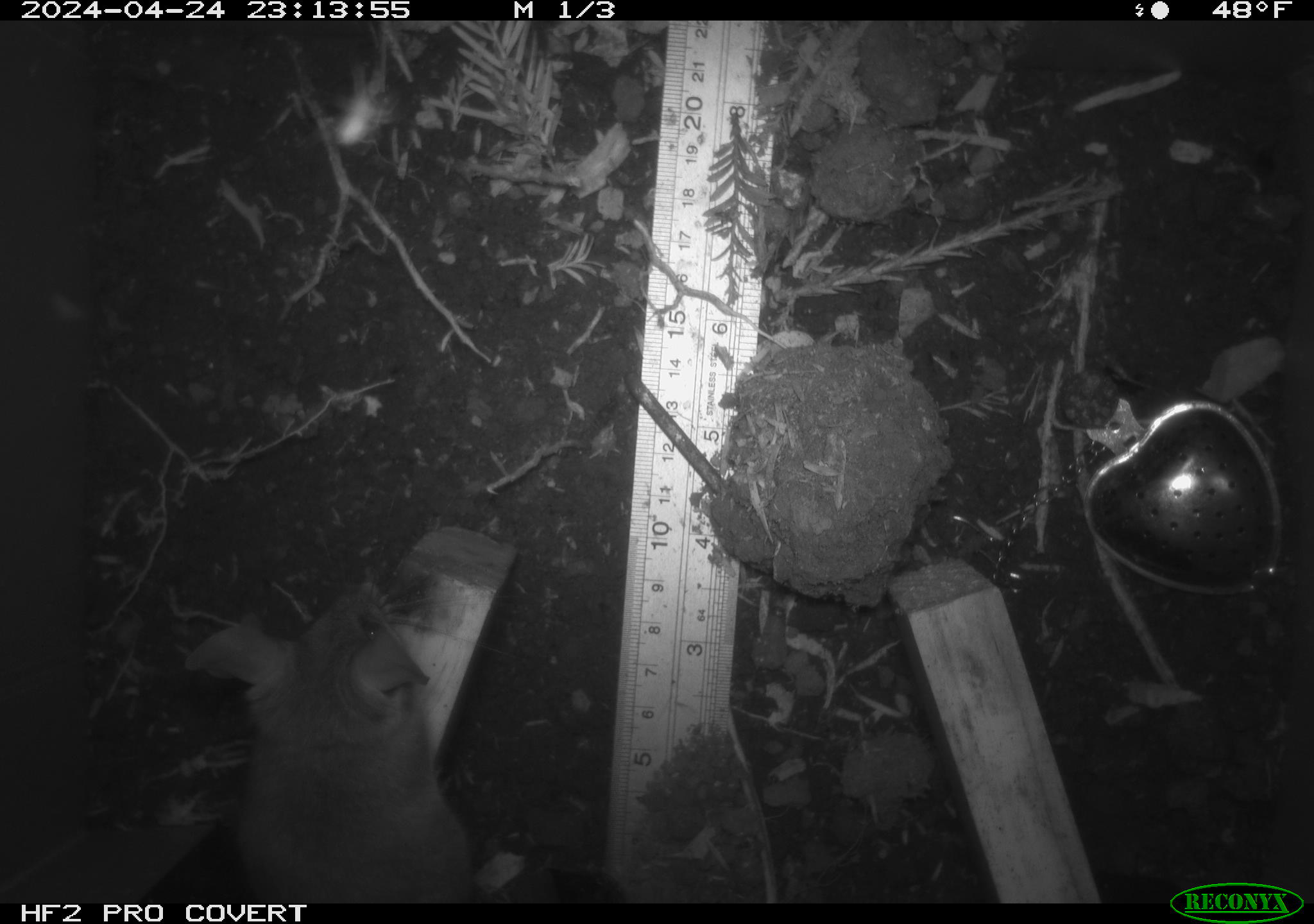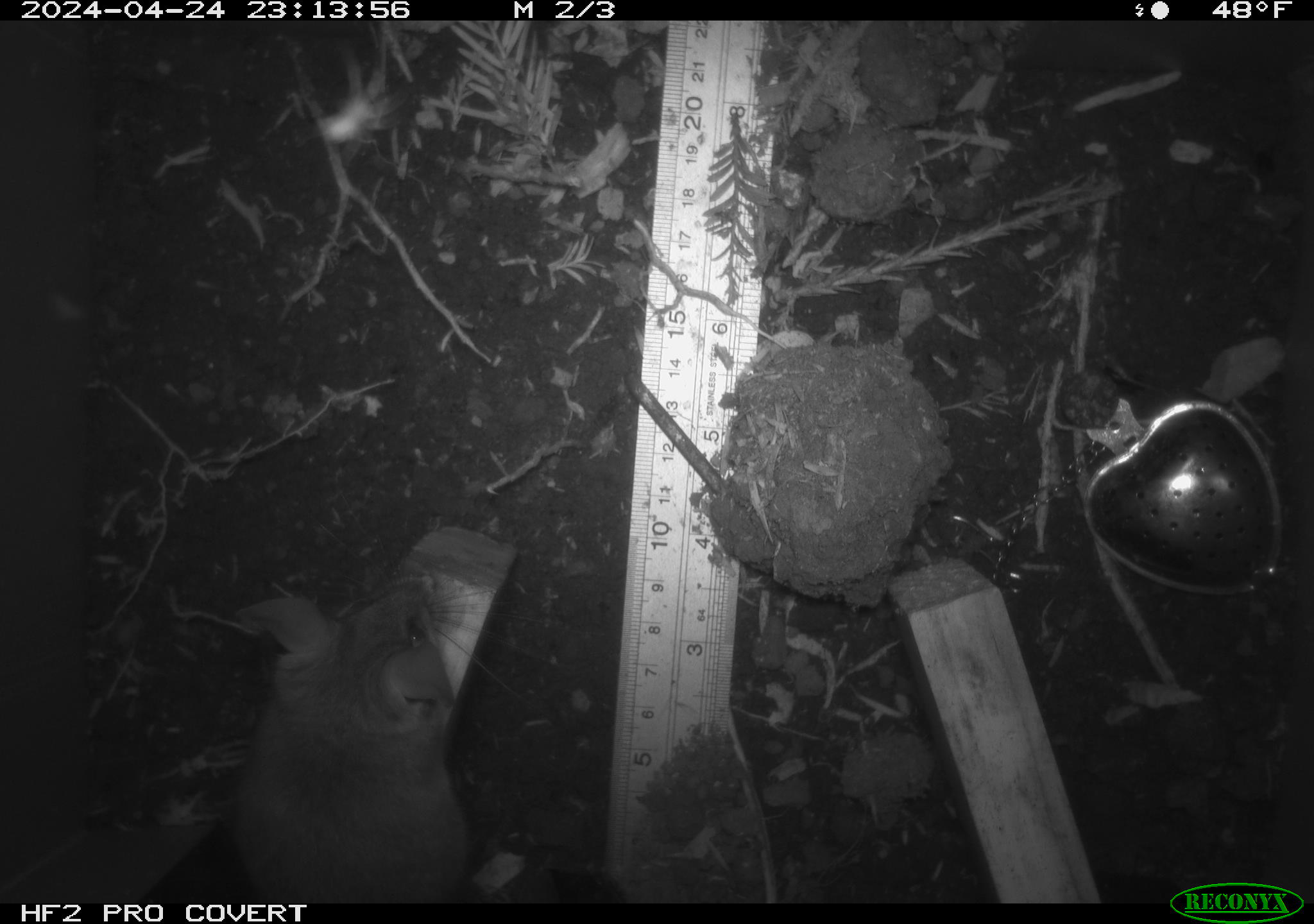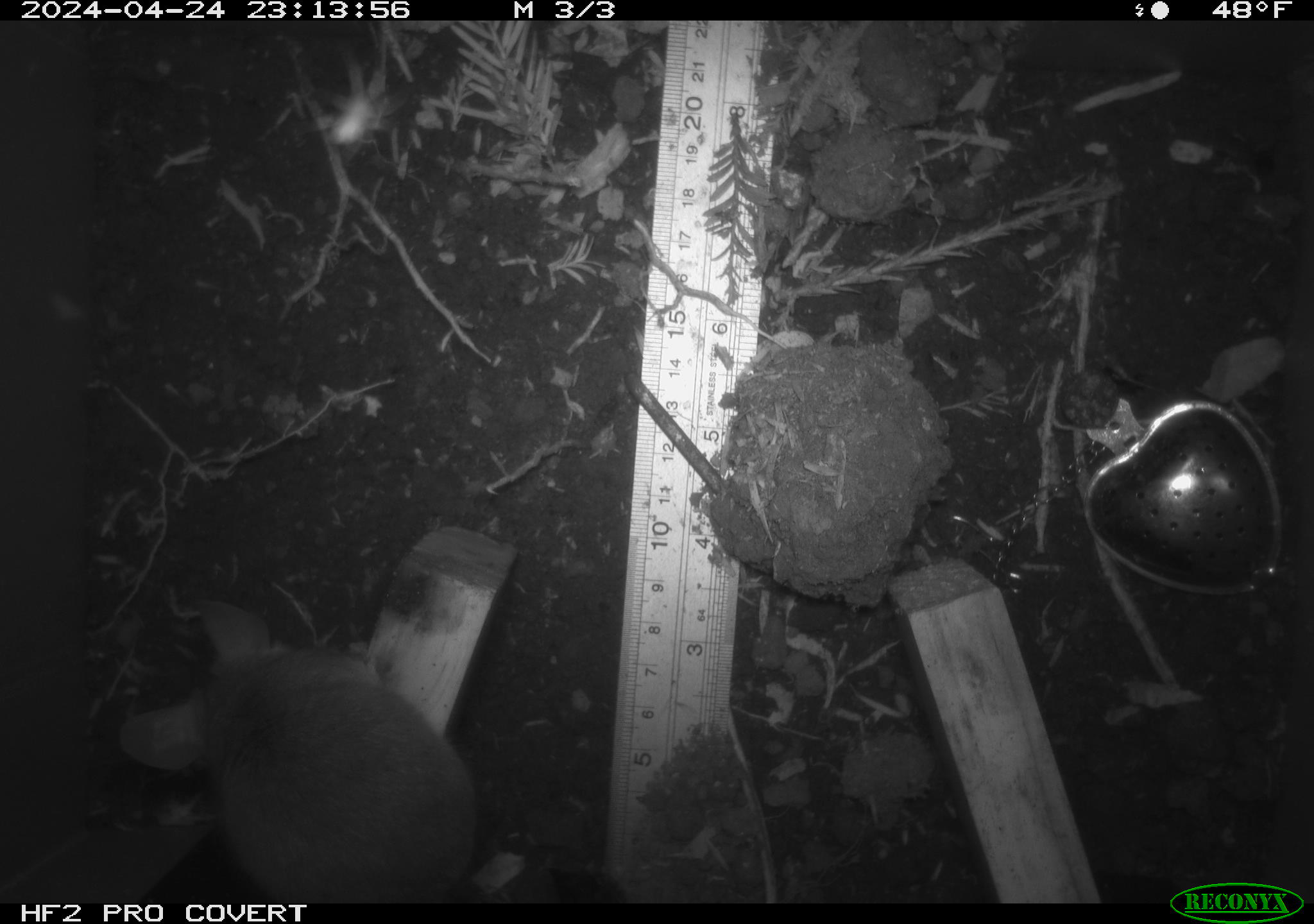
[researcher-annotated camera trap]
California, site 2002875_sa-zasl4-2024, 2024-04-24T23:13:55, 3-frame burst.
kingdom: Animalia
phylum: Chordata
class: Mammalia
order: Rodentia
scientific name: Rodentia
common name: rodent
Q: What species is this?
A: Rodent (Rodentia).